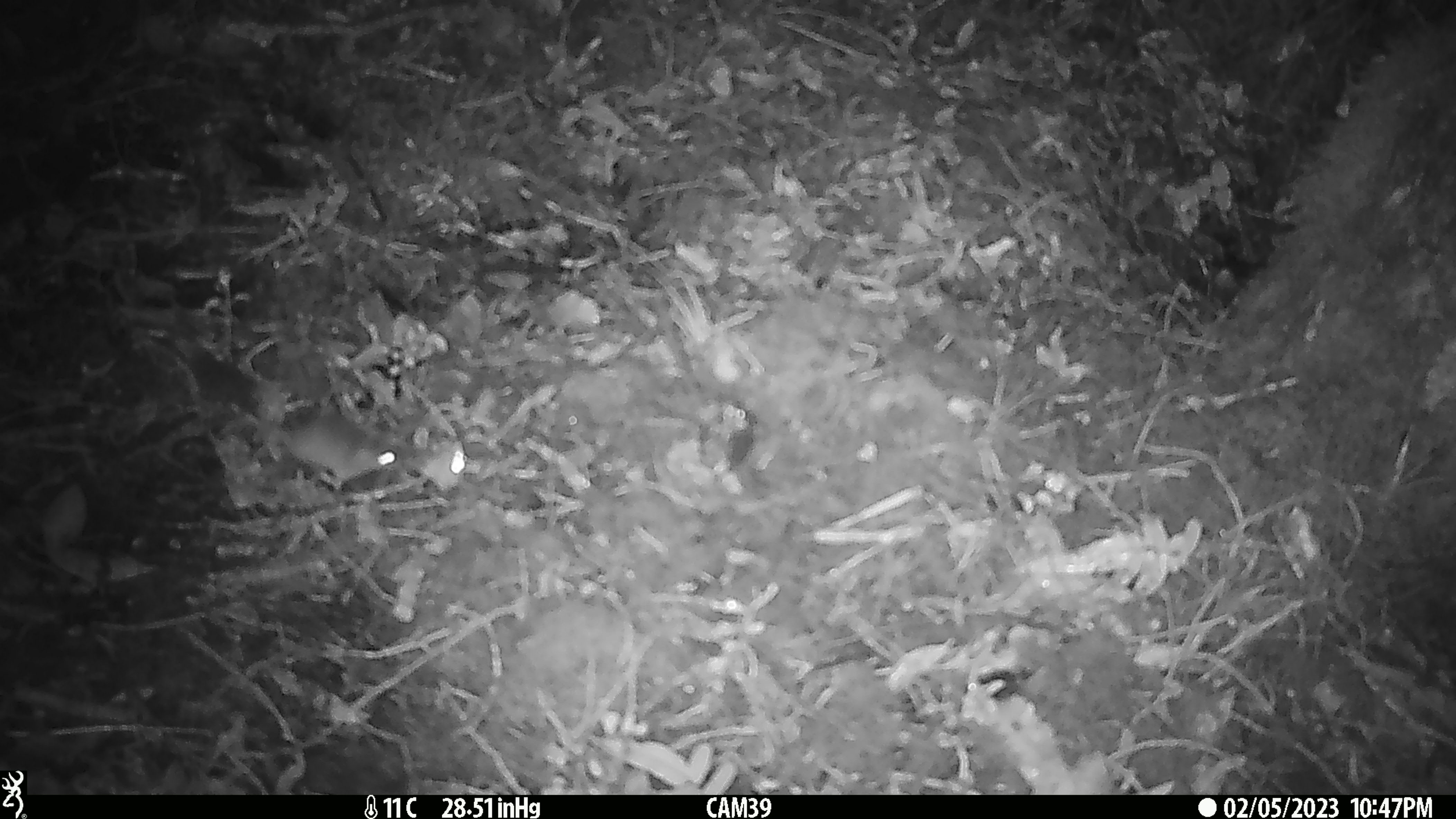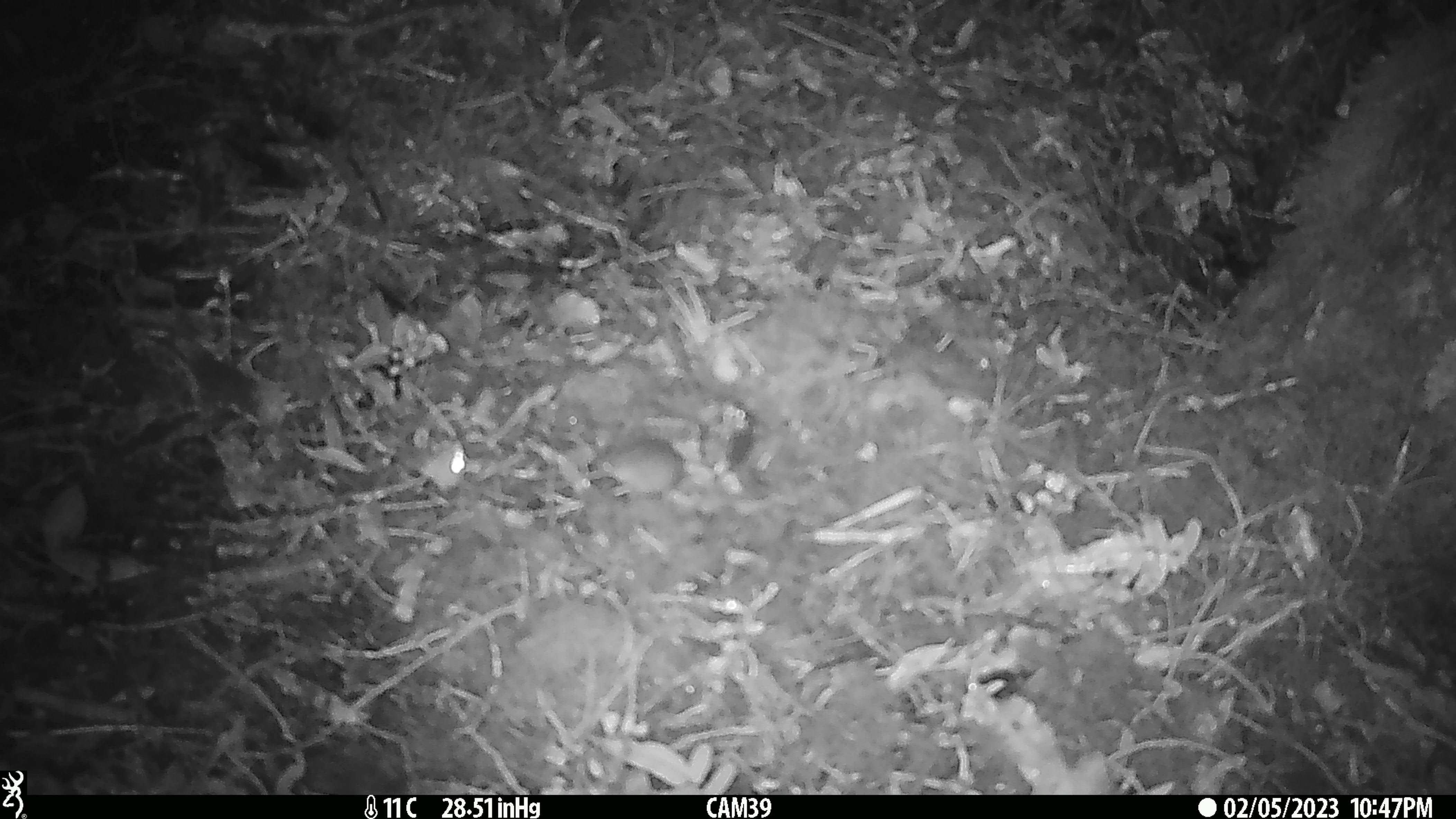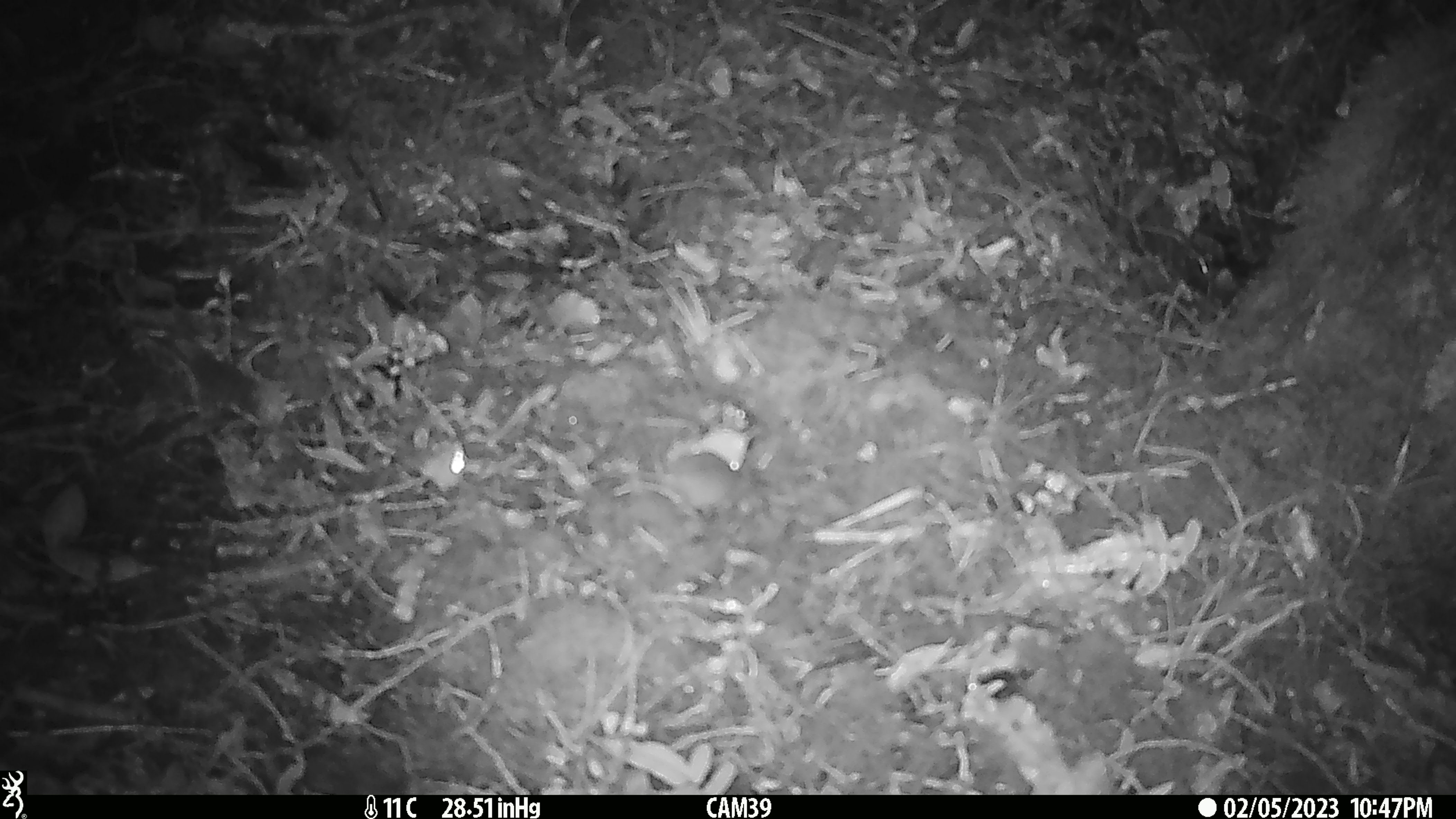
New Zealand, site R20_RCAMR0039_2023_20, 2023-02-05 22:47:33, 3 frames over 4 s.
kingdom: Animalia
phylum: Chordata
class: Mammalia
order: Rodentia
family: Muridae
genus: Mus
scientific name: Mus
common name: mouse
Mouse (Mus).